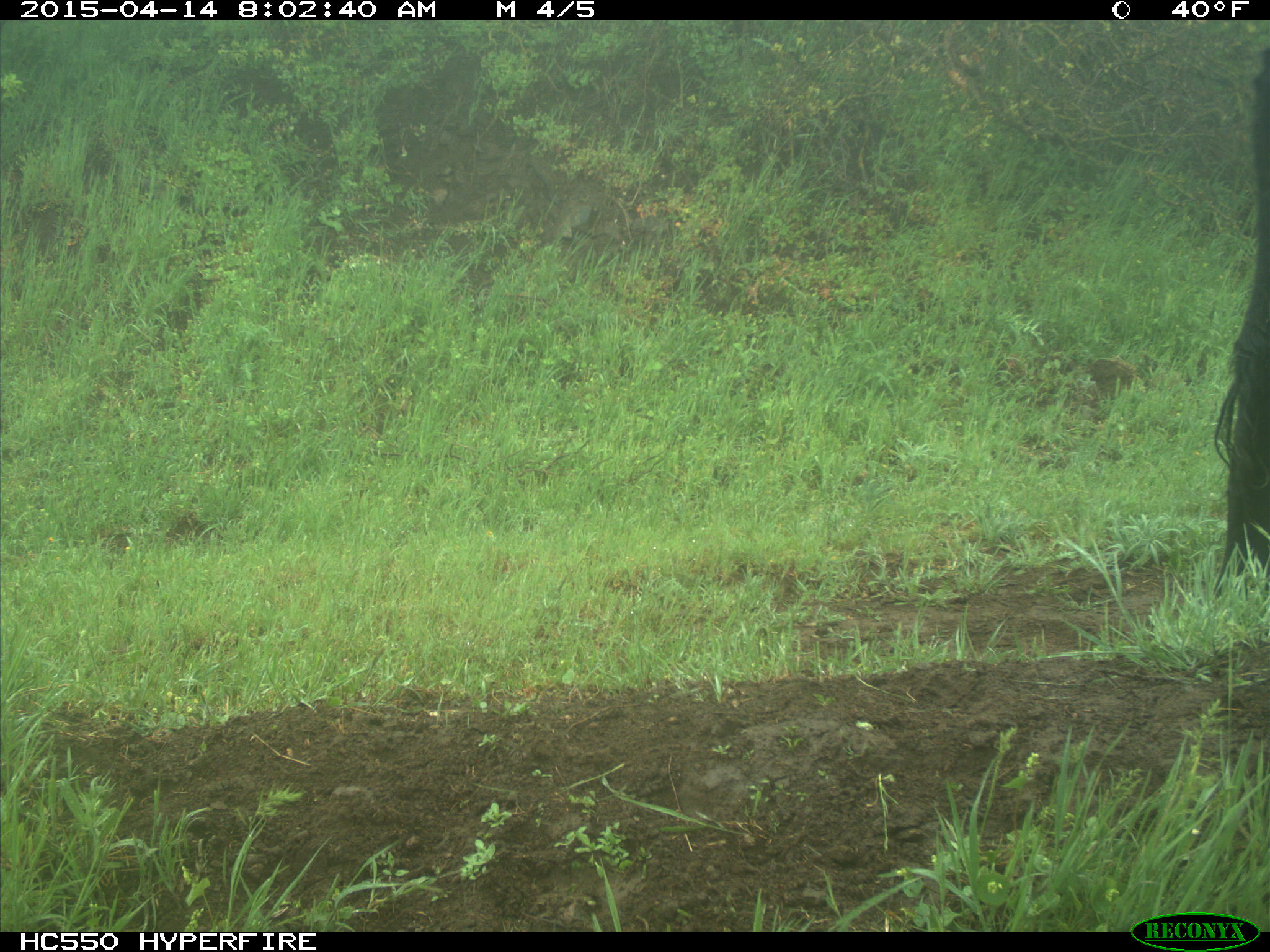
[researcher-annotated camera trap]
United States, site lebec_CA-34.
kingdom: Animalia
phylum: Chordata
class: Mammalia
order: Artiodactyla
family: Bovidae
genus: Bos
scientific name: Bos taurus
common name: domestic cow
Bos taurus (domestic cow).